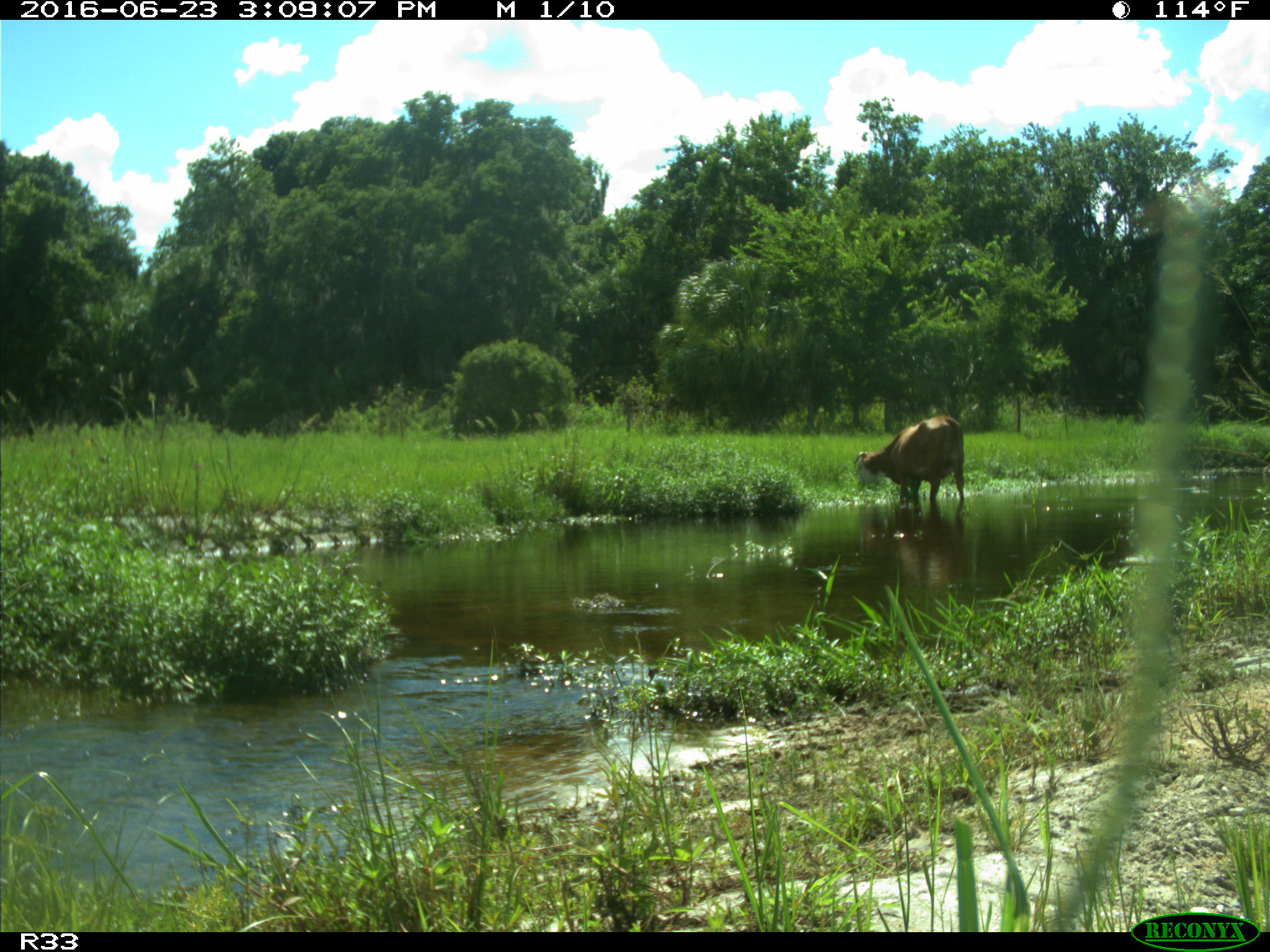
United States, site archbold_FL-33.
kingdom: Animalia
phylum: Chordata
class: Mammalia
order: Artiodactyla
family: Bovidae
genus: Bos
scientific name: Bos taurus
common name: domestic cow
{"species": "Bos taurus (domestic cow)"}